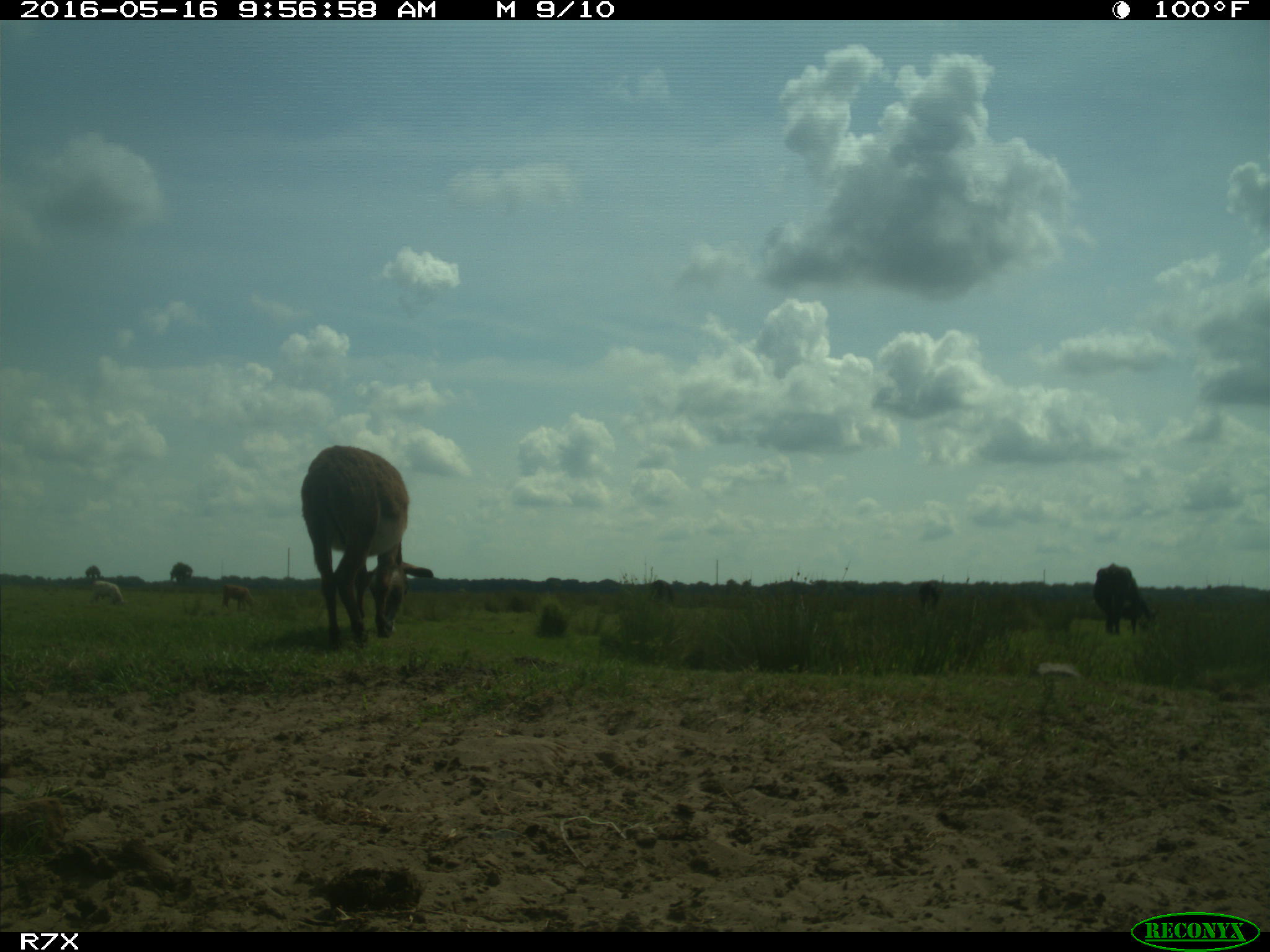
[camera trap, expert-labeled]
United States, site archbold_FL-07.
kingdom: Animalia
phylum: Chordata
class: Mammalia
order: Artiodactyla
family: Bovidae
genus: Bos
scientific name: Bos taurus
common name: domestic cow